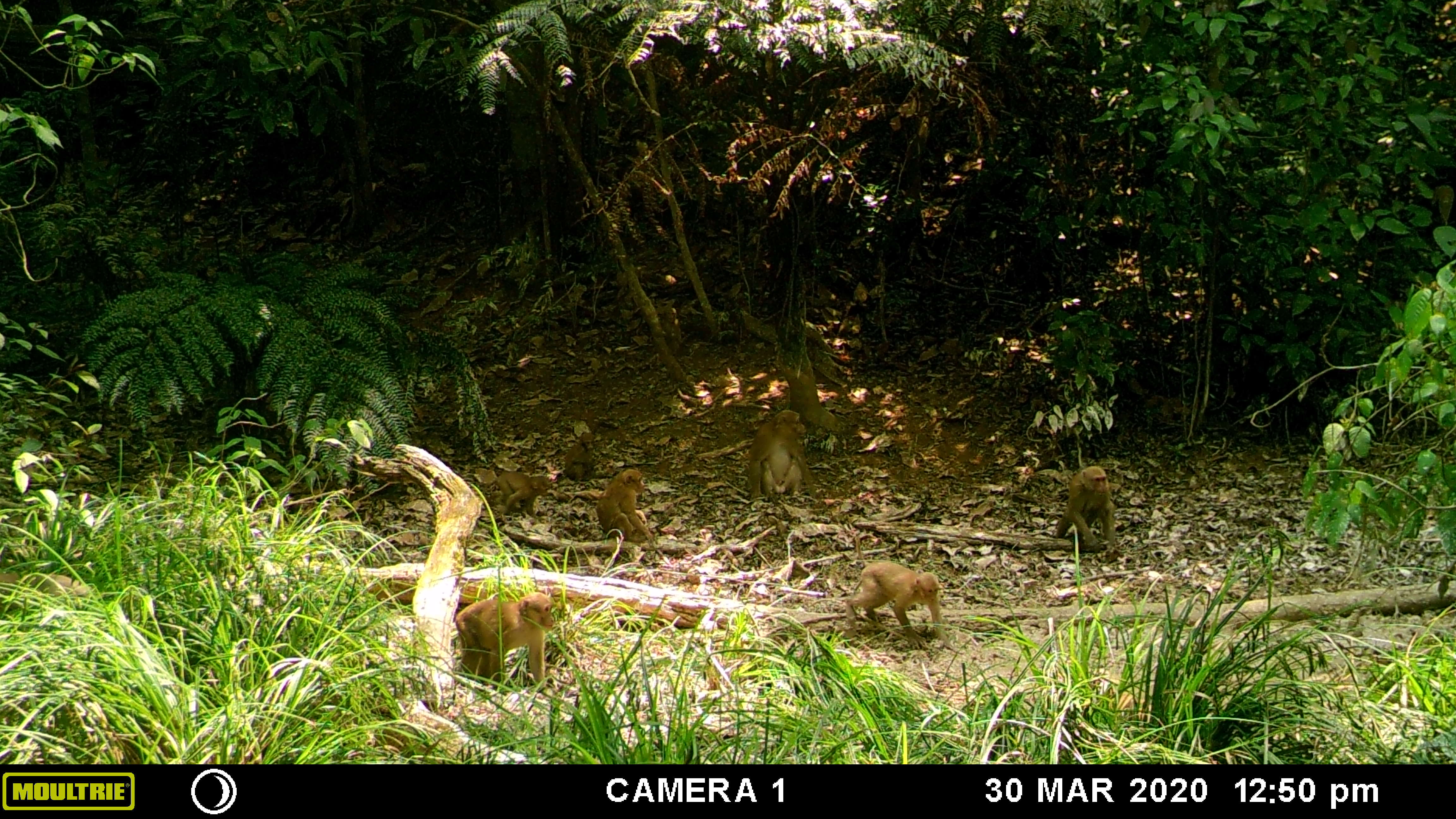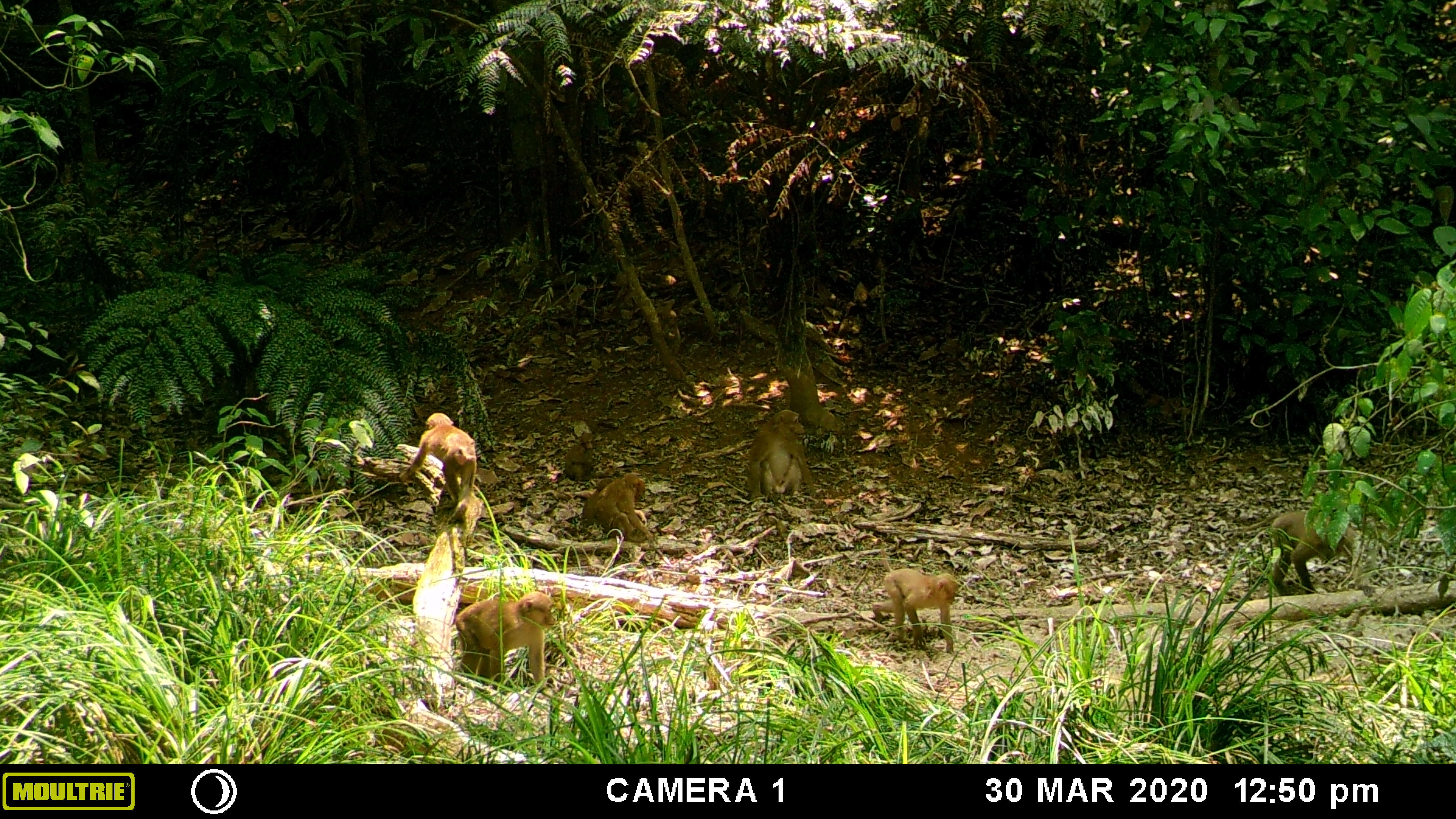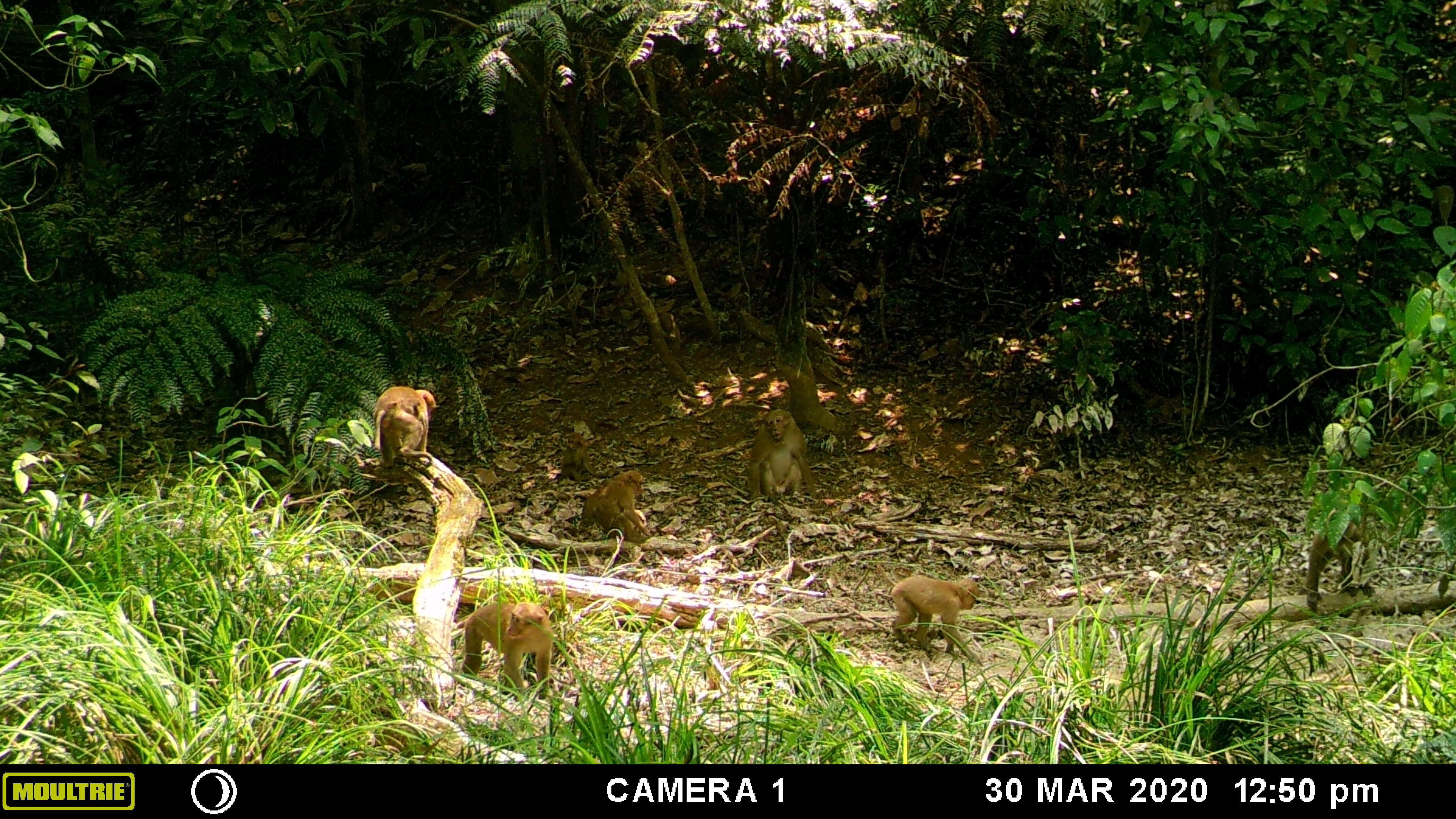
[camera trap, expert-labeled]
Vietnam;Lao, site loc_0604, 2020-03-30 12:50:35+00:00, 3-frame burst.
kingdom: Animalia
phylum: Chordata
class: Mammalia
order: Primates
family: Cercopithecidae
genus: Macaca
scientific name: Macaca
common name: macaques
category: assam or rhesus macaque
Assam or rhesus macaque (macaques) (Macaca). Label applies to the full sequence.